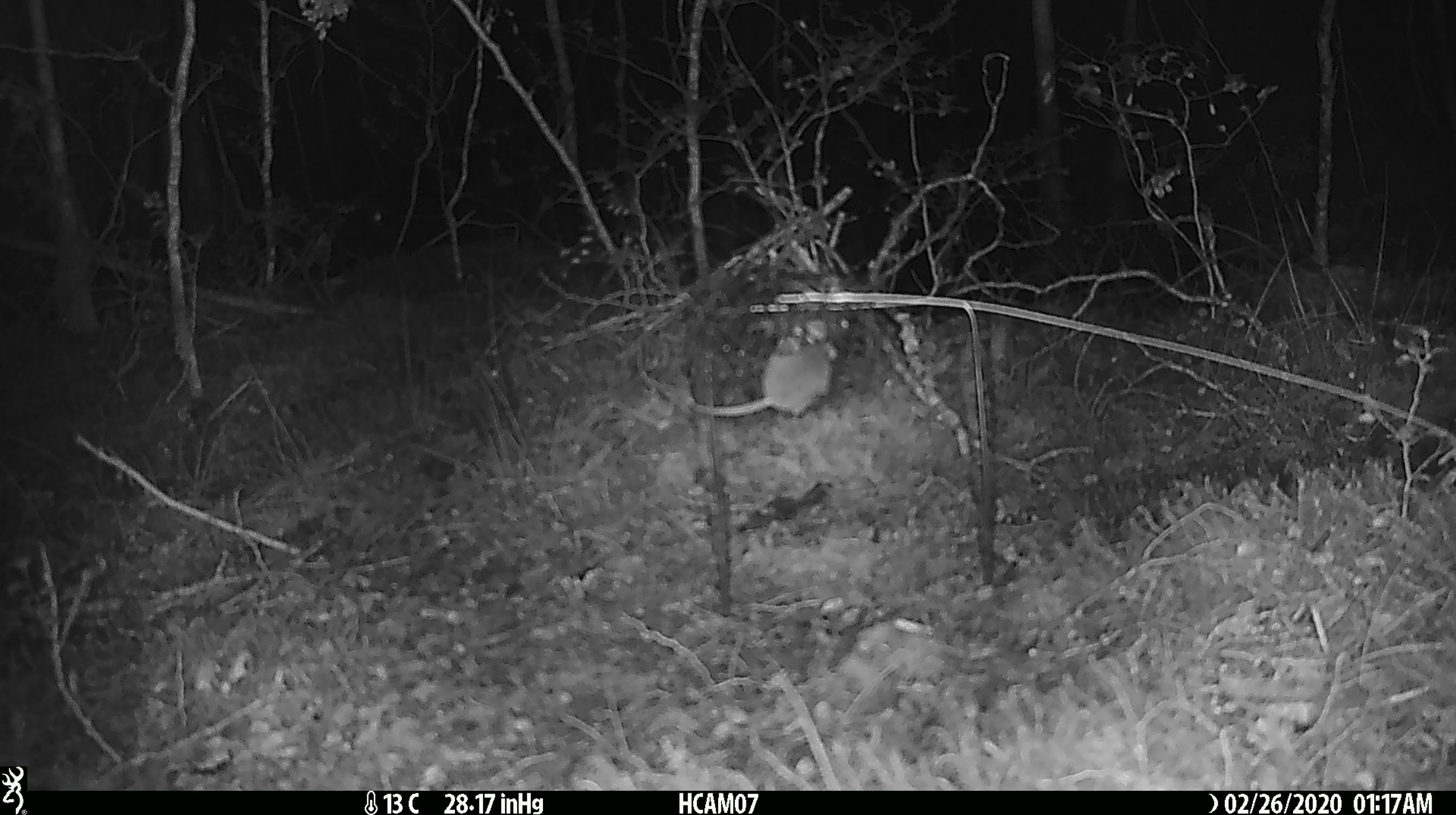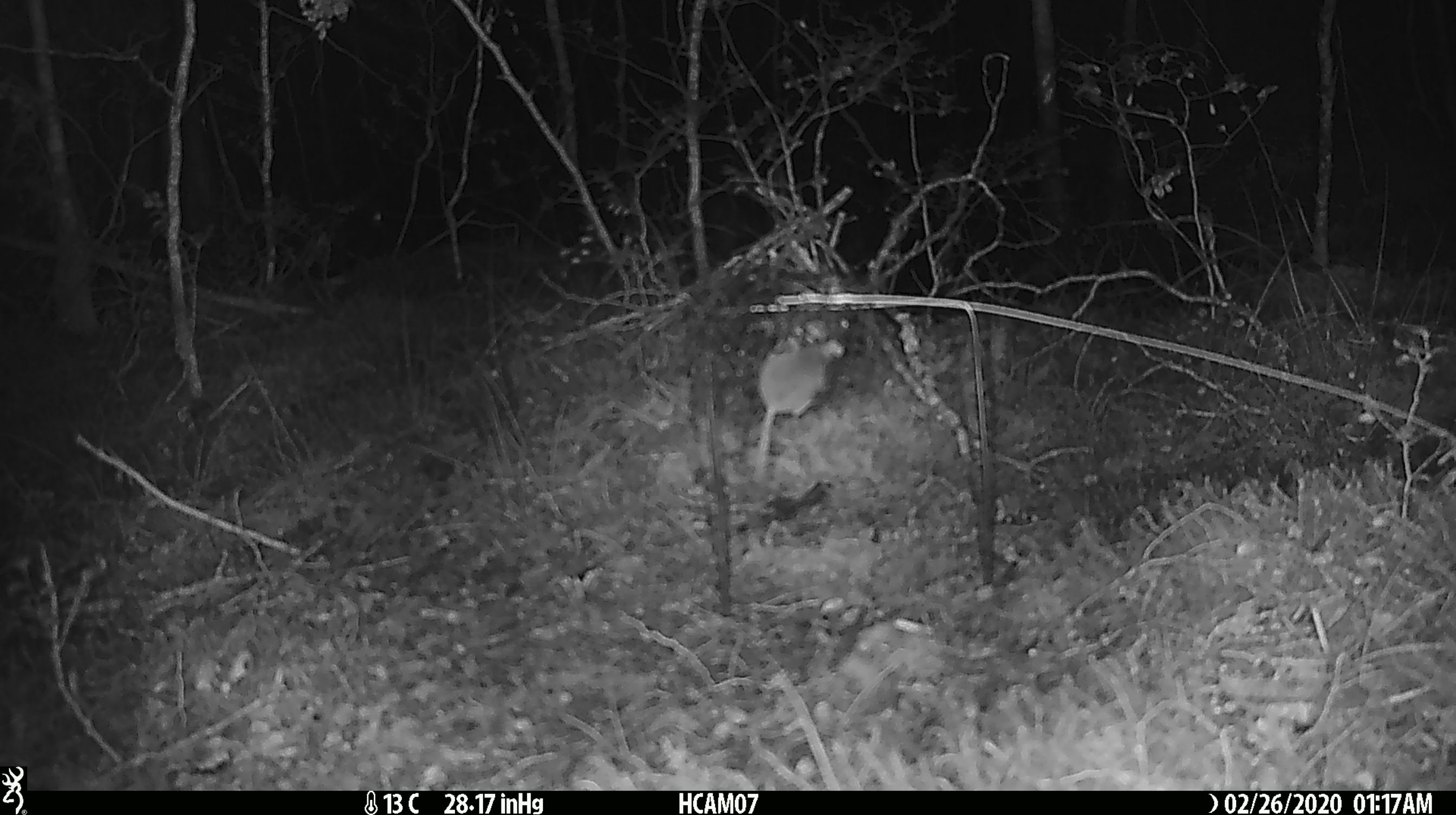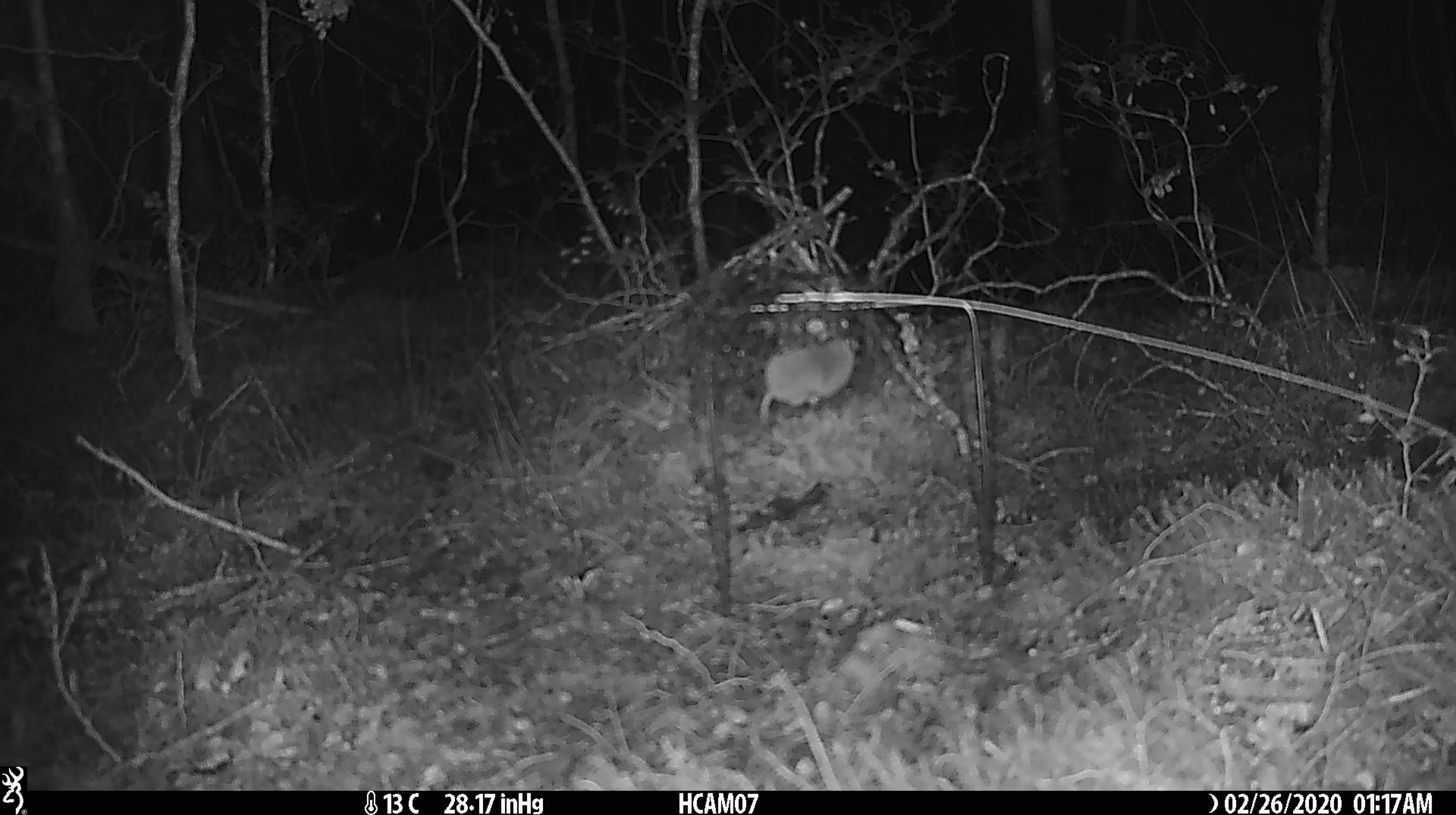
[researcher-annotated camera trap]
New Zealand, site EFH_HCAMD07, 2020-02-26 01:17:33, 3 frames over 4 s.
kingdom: Animalia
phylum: Chordata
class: Mammalia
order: Rodentia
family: Muridae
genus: Mus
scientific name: Mus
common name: mouse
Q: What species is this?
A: Mouse (Mus).